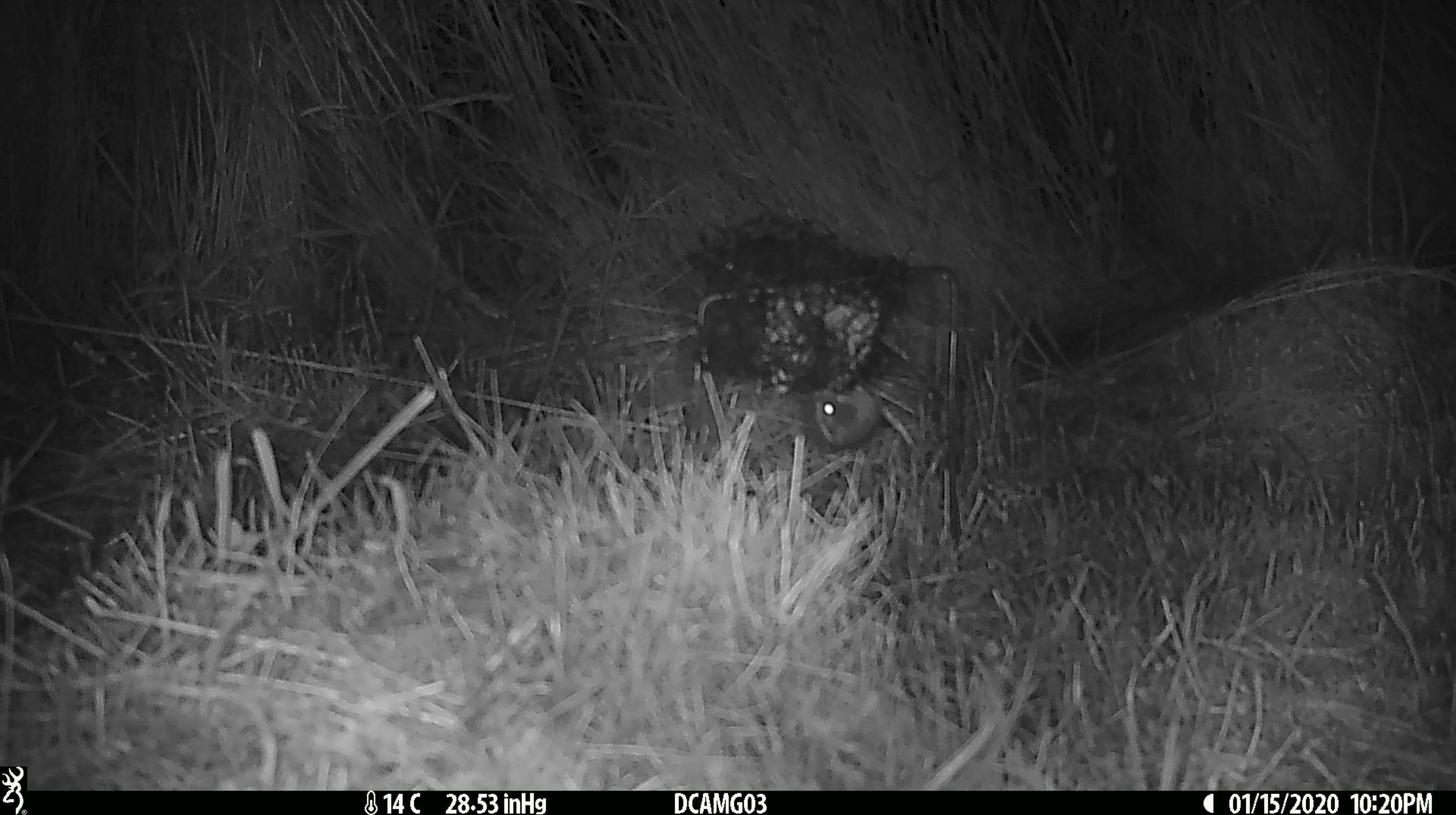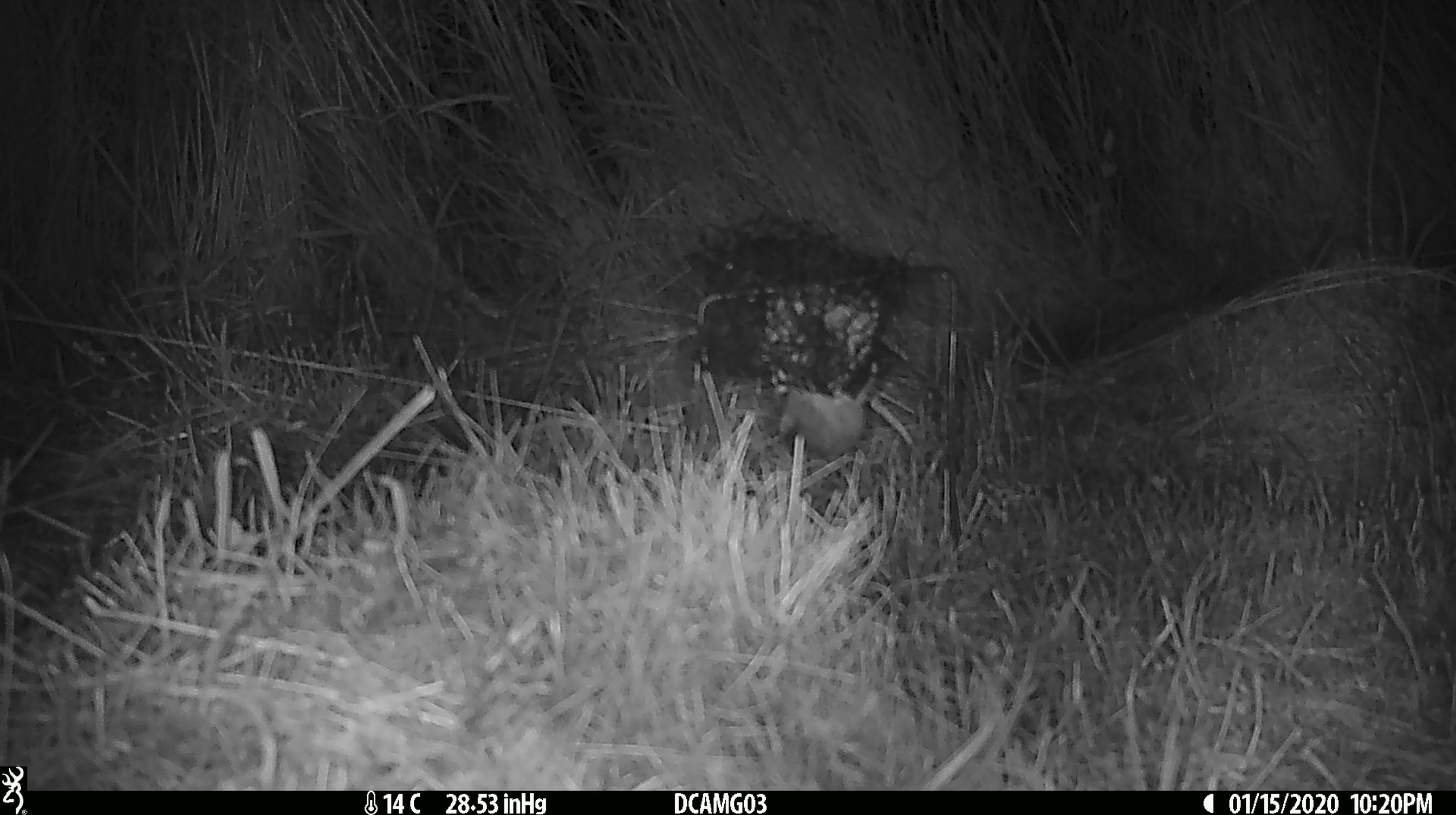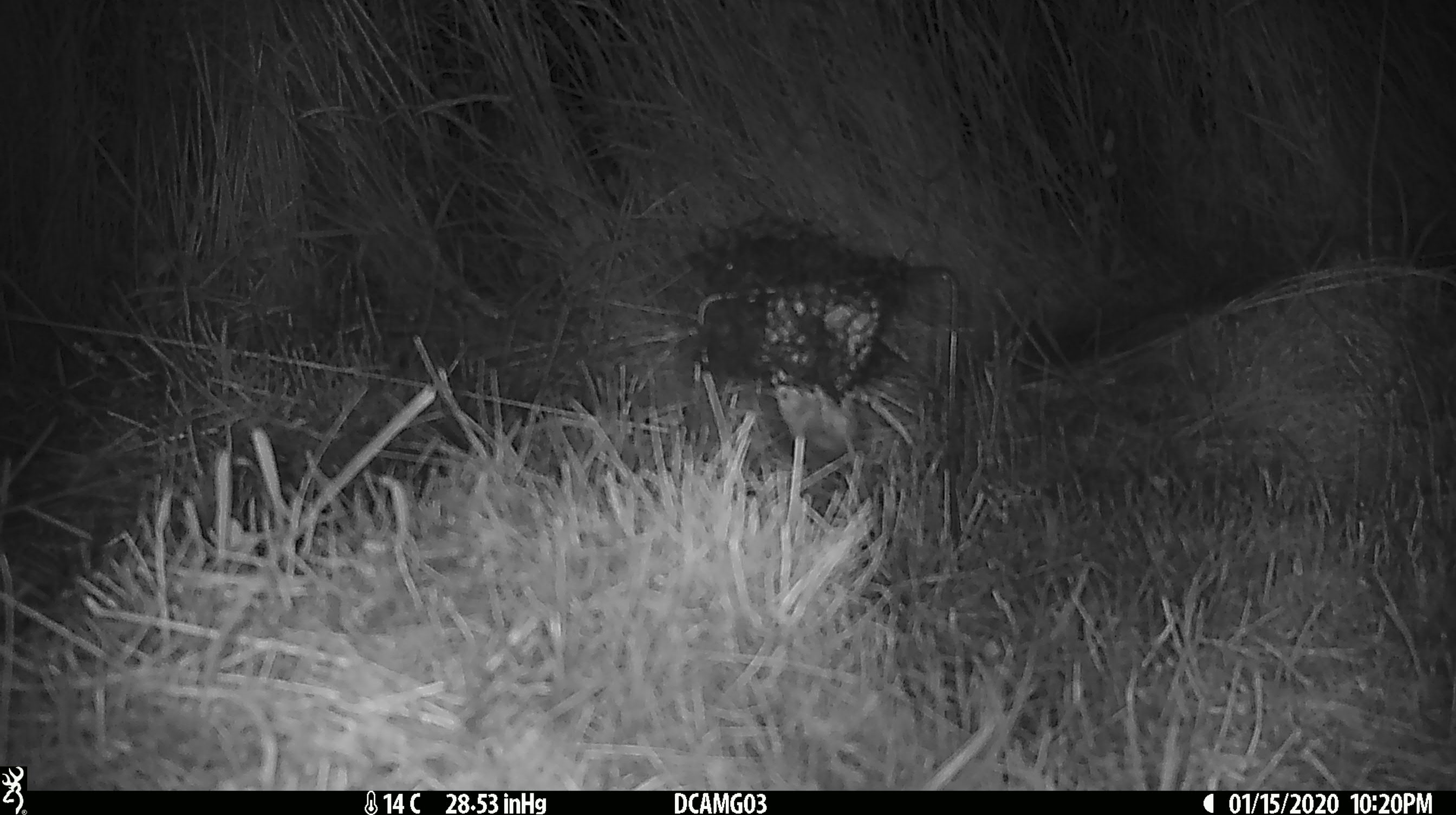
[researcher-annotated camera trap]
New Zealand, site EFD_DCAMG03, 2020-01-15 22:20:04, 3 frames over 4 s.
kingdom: Animalia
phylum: Chordata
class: Mammalia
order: Rodentia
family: Muridae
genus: Mus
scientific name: Mus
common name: mouse